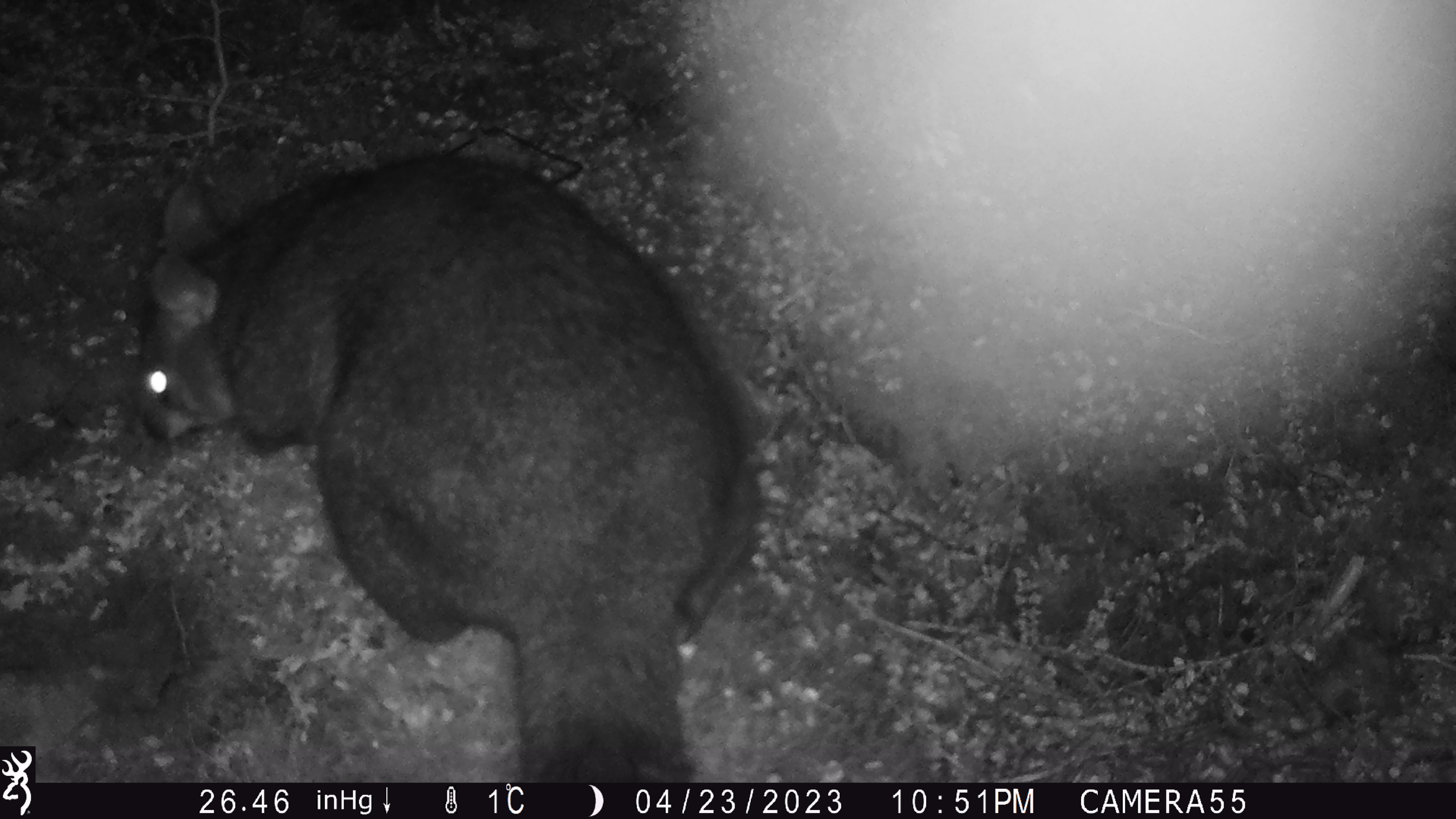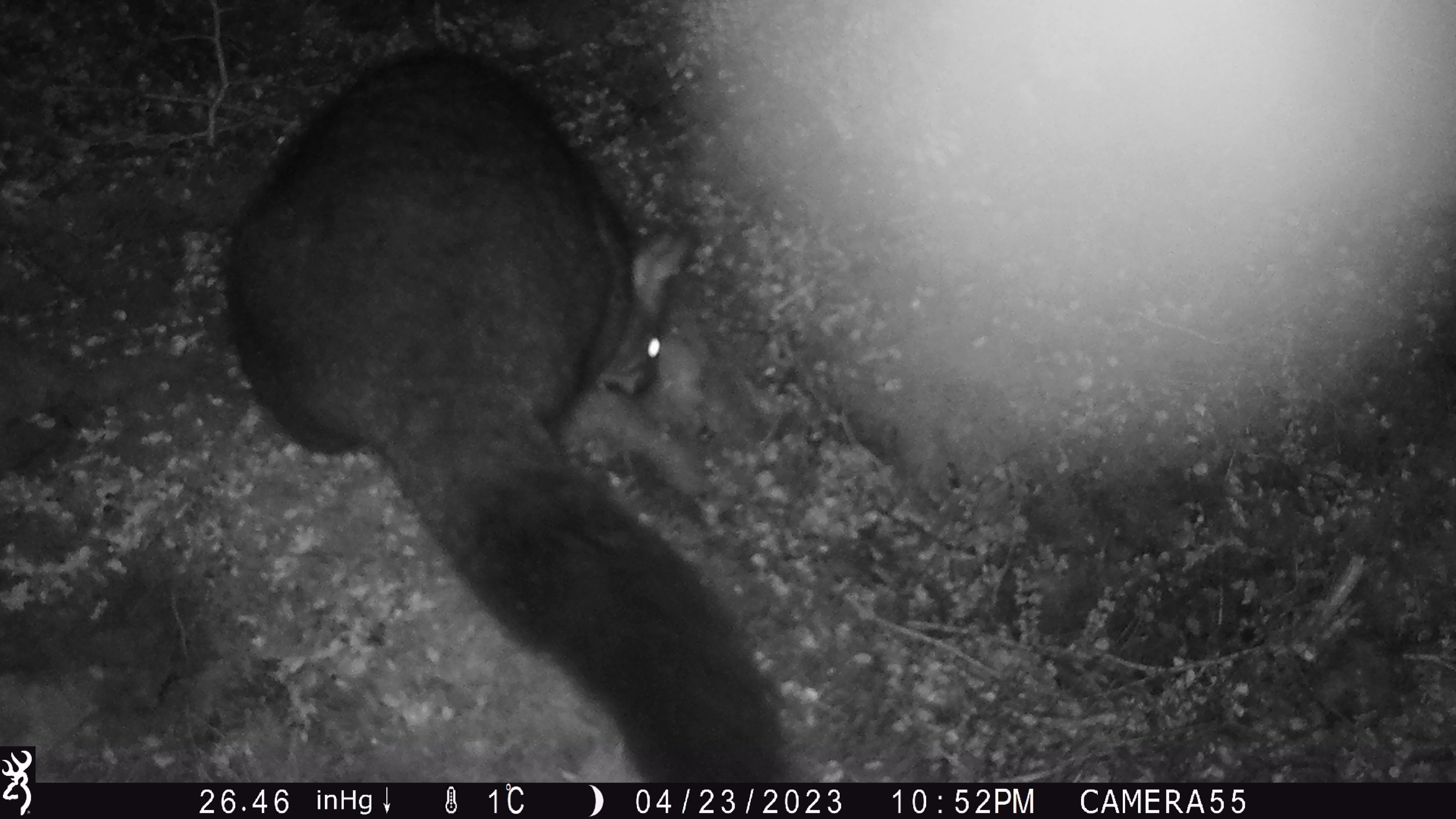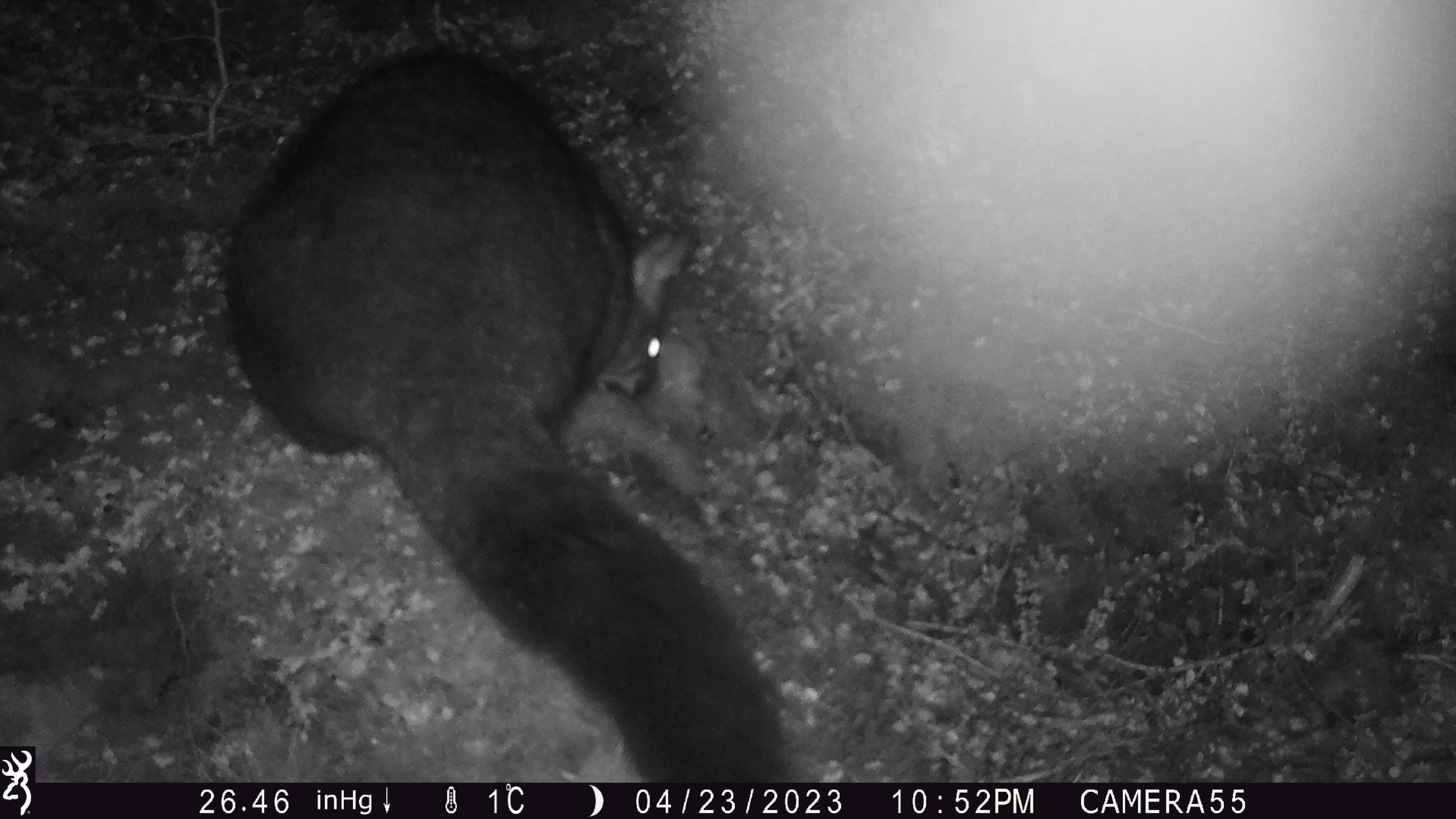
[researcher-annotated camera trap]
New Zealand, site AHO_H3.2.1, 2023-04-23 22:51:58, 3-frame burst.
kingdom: Animalia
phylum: Chordata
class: Mammalia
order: Carnivora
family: Mustelidae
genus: Mustela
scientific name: Mustela erminea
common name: stoat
Stoat (Mustela erminea).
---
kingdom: Animalia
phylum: Chordata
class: Mammalia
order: Diprotodontia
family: Phalangeridae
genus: Trichosurus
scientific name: Trichosurus vulpecula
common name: common brushtail possum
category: possum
Possum (common brushtail possum) (Trichosurus vulpecula).